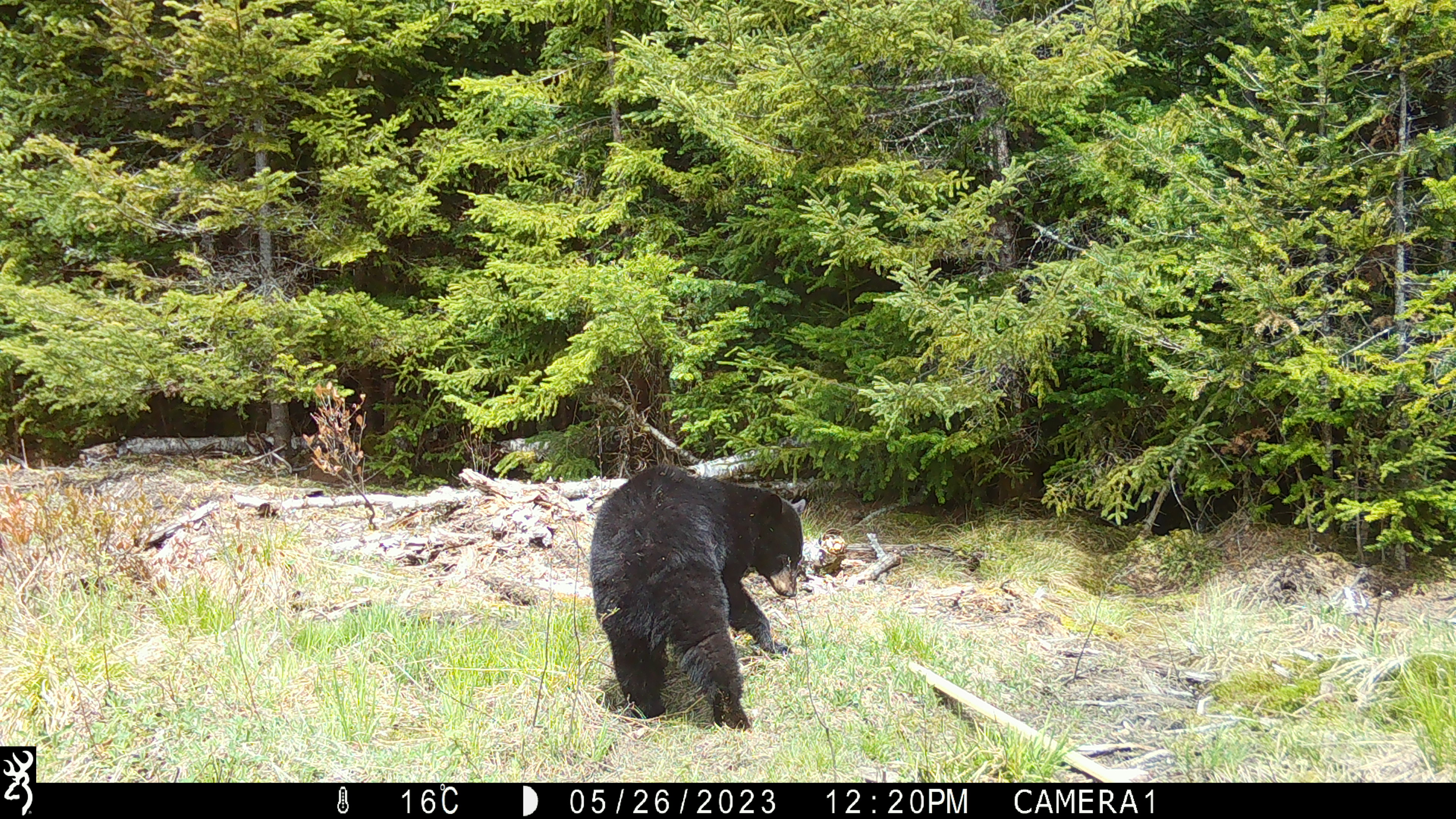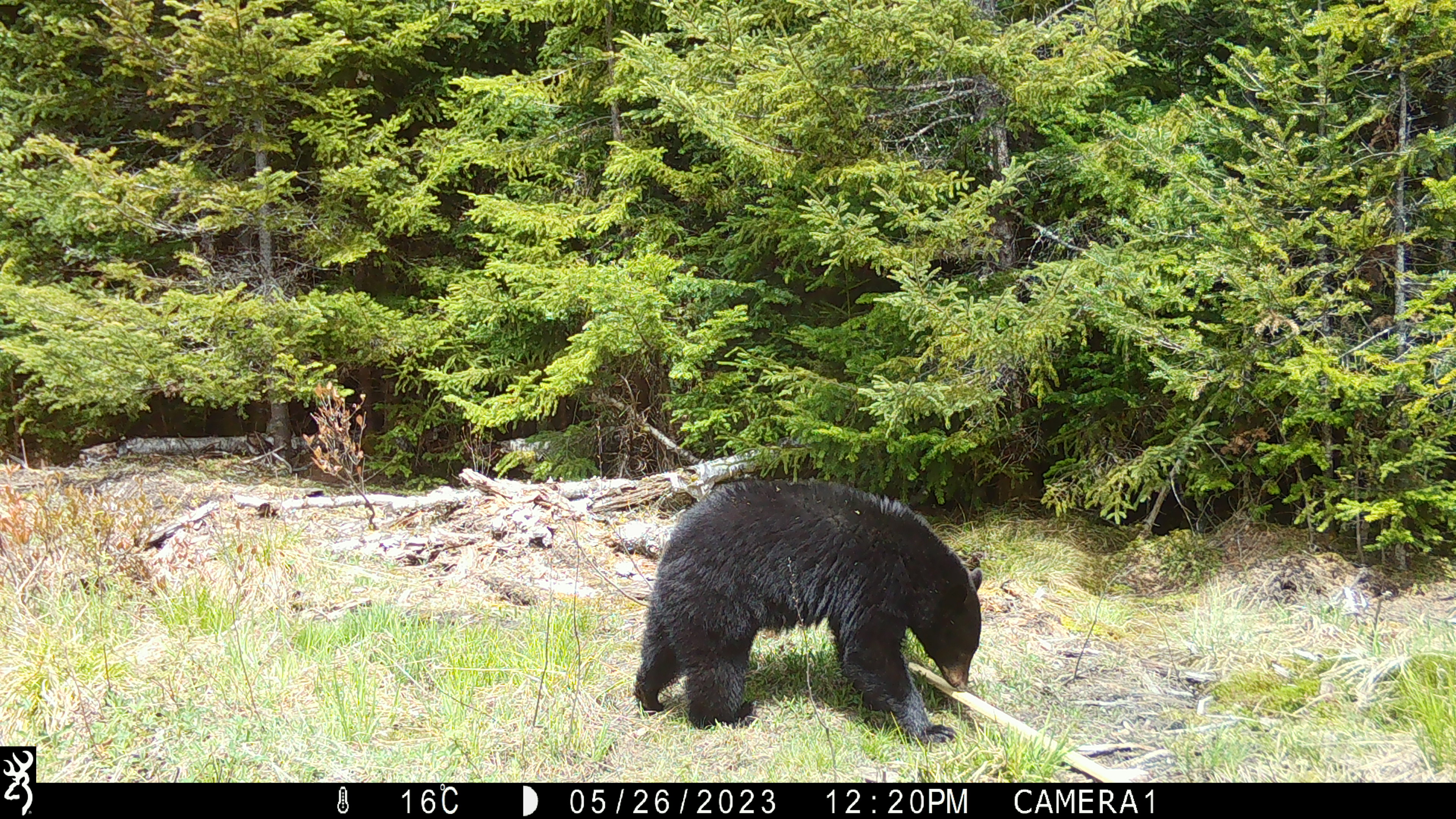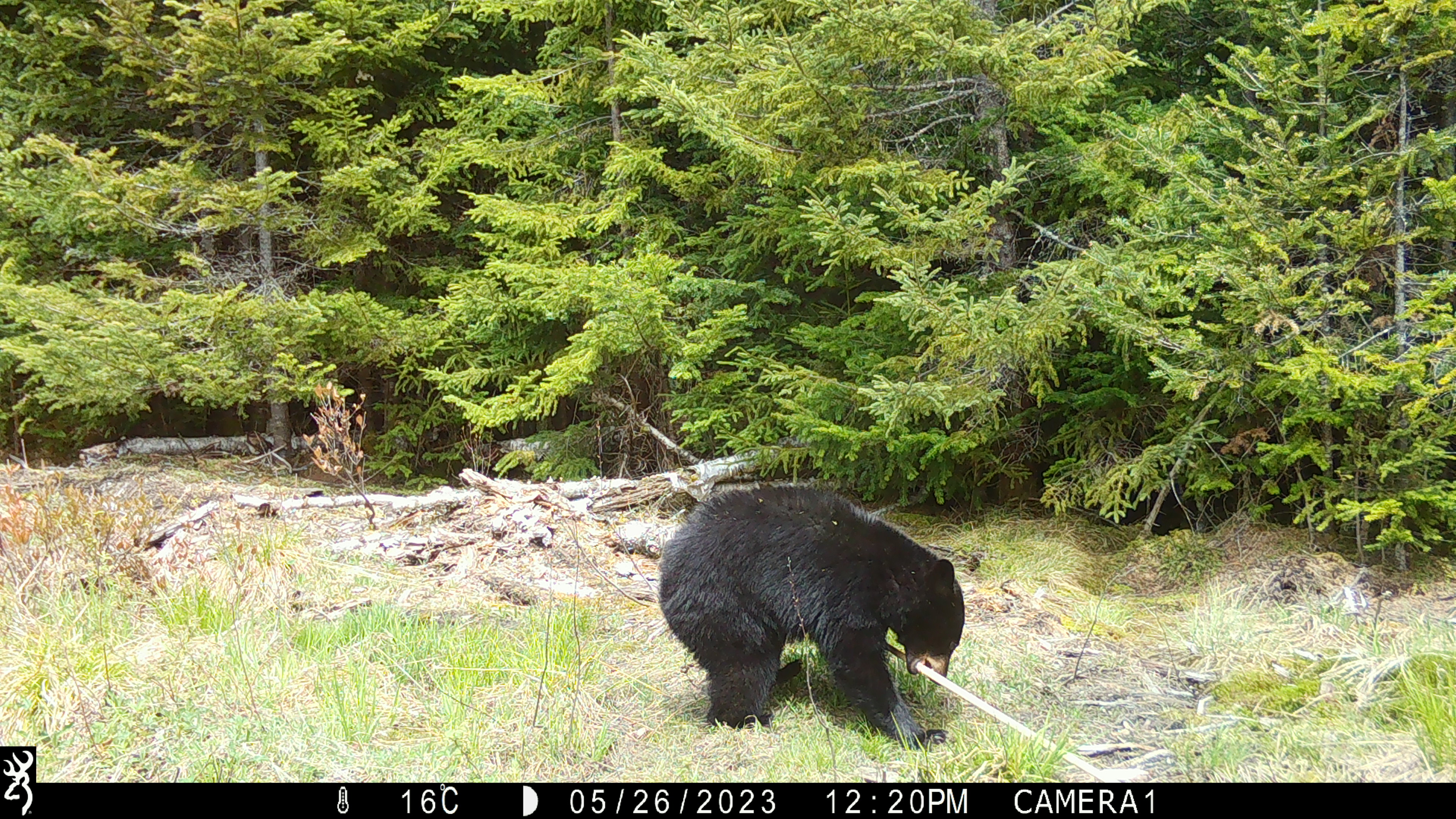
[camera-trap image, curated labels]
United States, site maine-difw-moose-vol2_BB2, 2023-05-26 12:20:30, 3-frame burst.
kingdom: Animalia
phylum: Chordata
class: Mammalia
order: Carnivora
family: Ursidae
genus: Ursus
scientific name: Ursus americanus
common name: black bear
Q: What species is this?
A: Black bear (Ursus americanus).